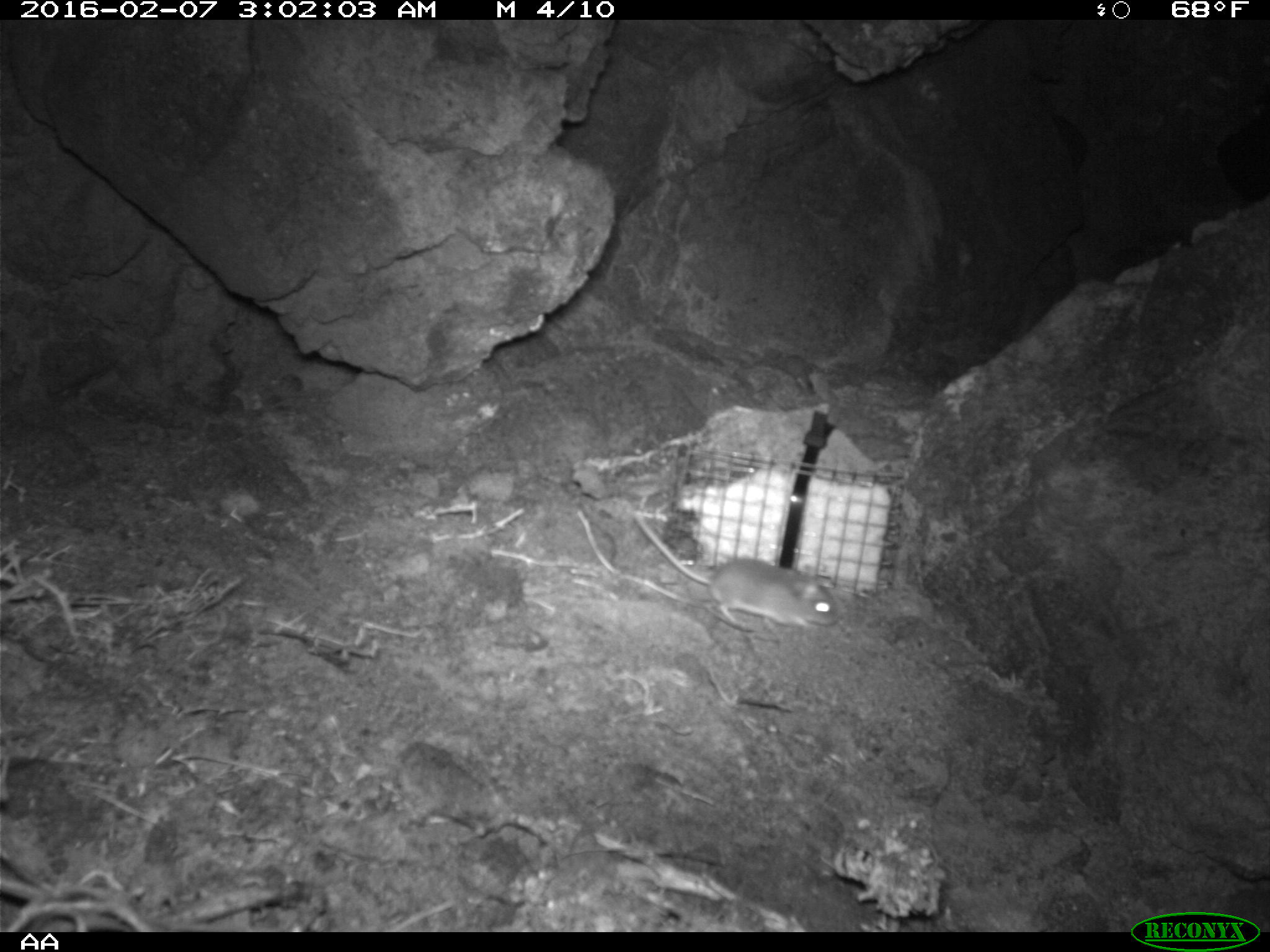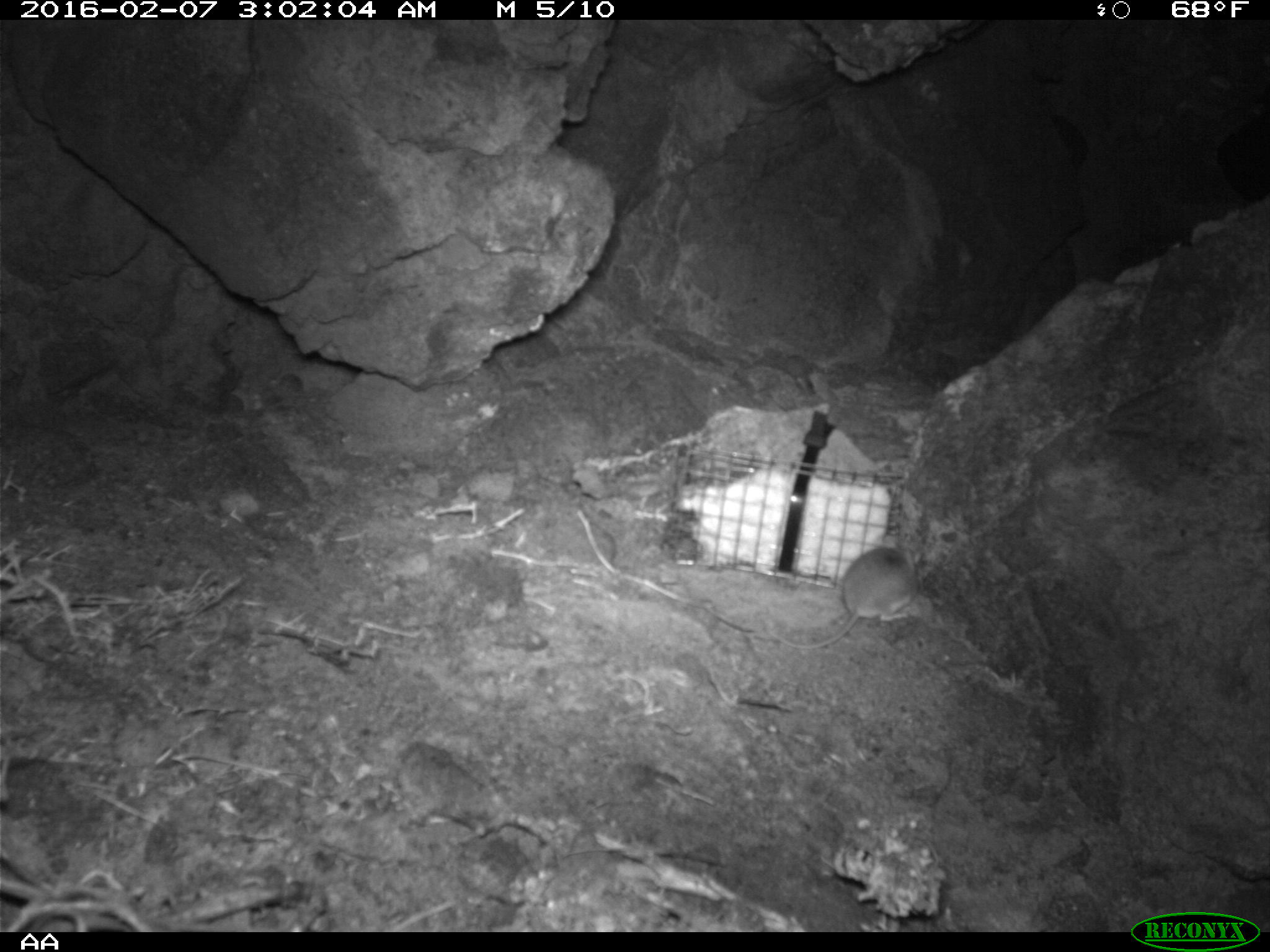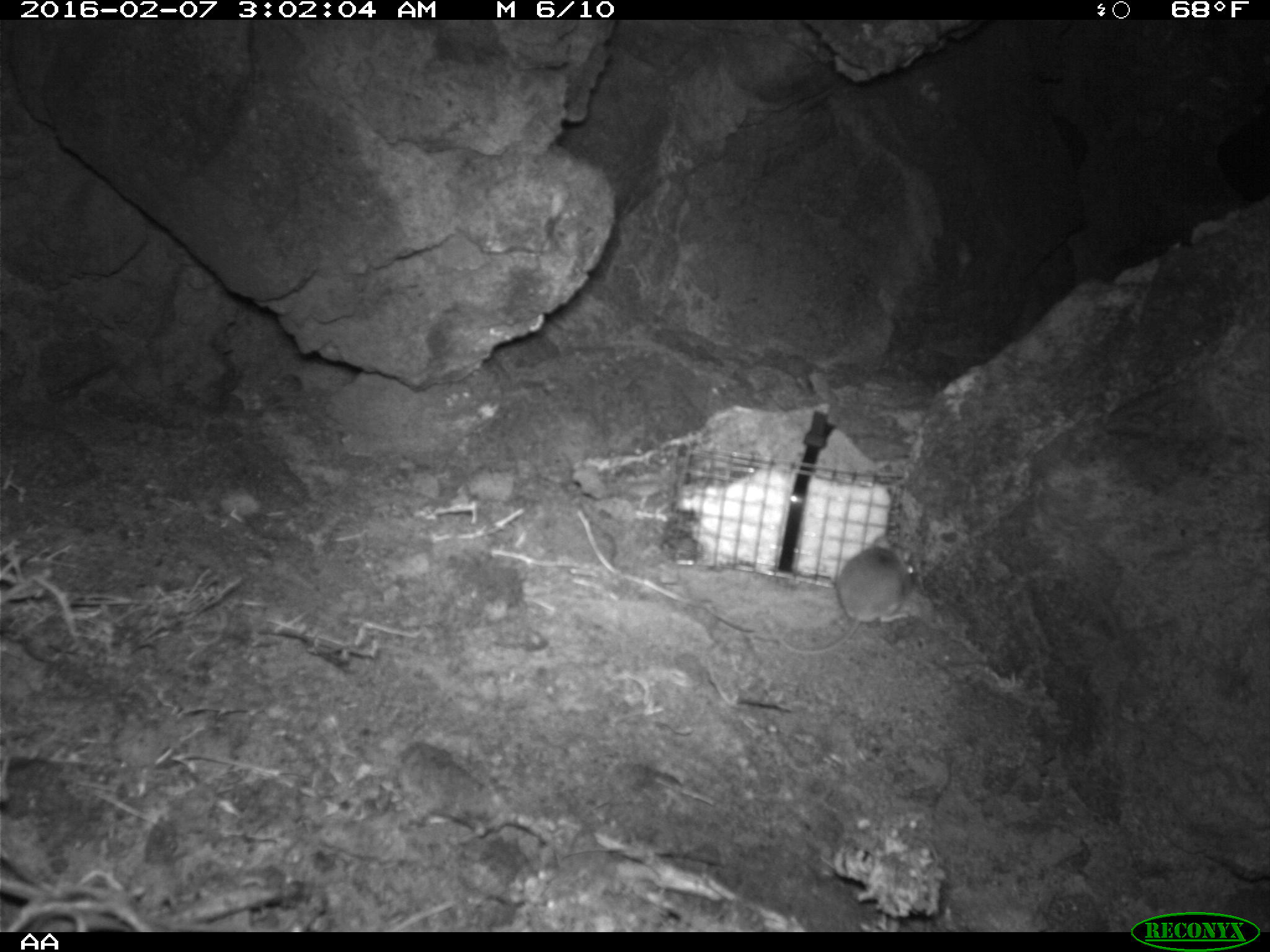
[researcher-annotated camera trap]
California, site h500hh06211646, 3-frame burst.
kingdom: Animalia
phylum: Chordata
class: Mammalia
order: Rodentia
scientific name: Rodentia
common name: rodent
Rodent (Rodentia).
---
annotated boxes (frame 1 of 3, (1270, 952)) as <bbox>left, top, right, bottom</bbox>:
rodent: <bbox>633, 510, 838, 631</bbox>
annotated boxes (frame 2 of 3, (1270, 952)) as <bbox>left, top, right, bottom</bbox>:
rodent: <bbox>769, 535, 923, 649</bbox>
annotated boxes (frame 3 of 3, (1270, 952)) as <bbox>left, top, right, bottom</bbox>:
rodent: <bbox>757, 529, 929, 658</bbox>